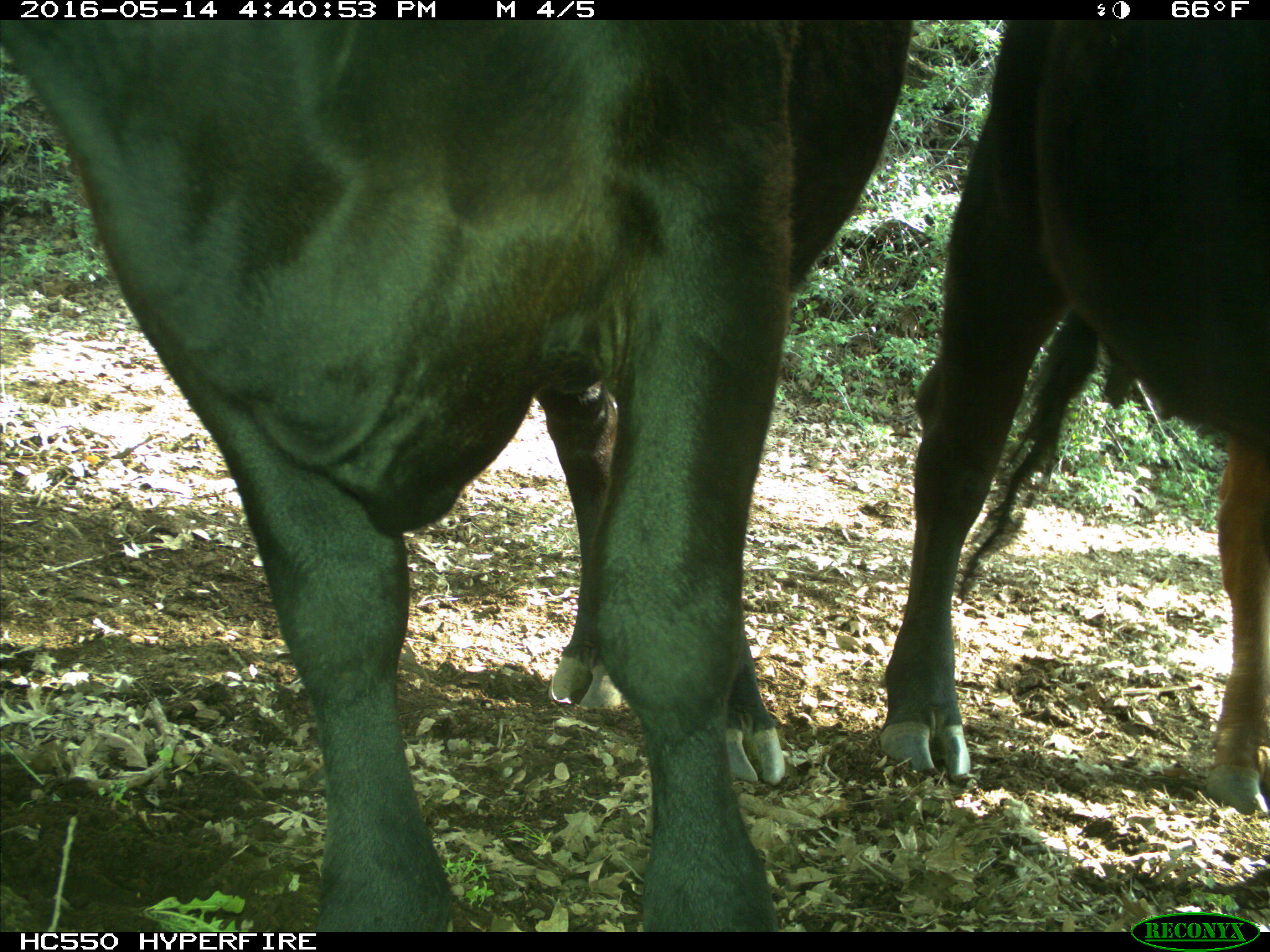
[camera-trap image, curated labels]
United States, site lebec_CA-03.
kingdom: Animalia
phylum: Chordata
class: Mammalia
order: Artiodactyla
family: Bovidae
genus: Bos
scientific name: Bos taurus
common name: domestic cow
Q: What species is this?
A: Bos taurus (domestic cow).